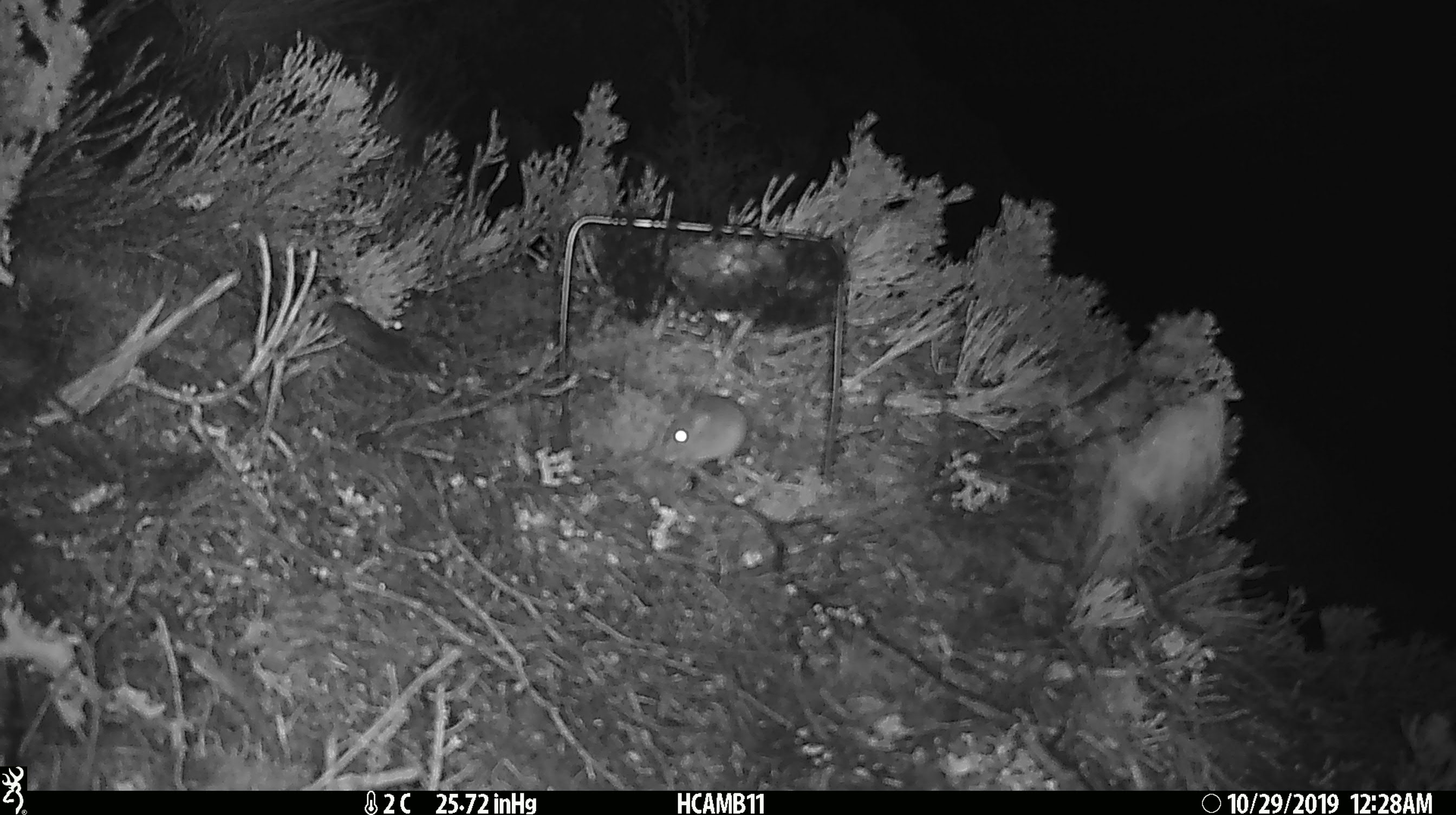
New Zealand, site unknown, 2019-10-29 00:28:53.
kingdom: Animalia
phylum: Chordata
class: Mammalia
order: Rodentia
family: Muridae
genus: Mus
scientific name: Mus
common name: mouse